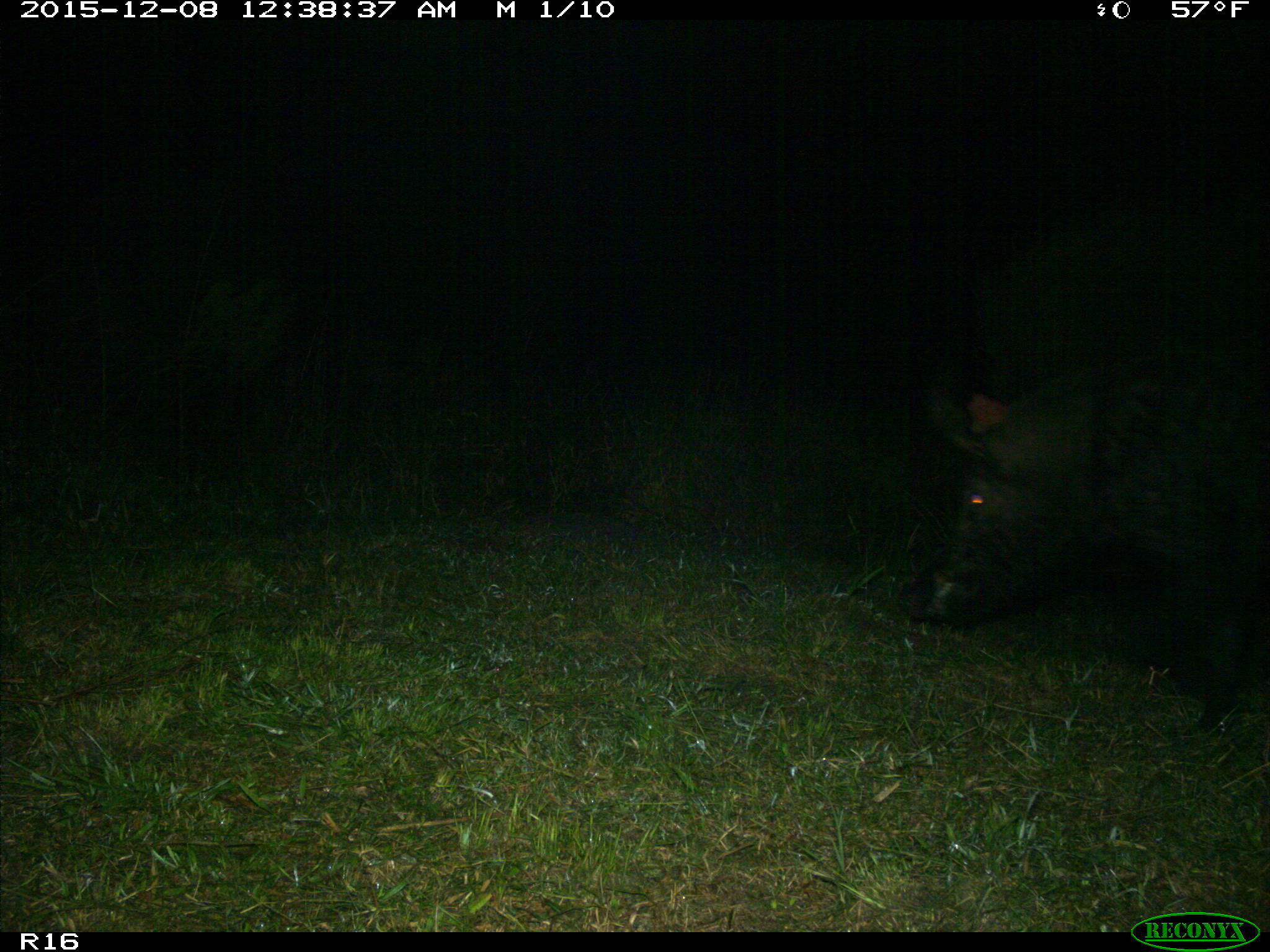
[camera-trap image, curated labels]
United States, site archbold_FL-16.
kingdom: Animalia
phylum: Chordata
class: Mammalia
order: Artiodactyla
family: Suidae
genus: Sus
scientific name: Sus scrofa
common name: wild boar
Sus scrofa (wild boar).